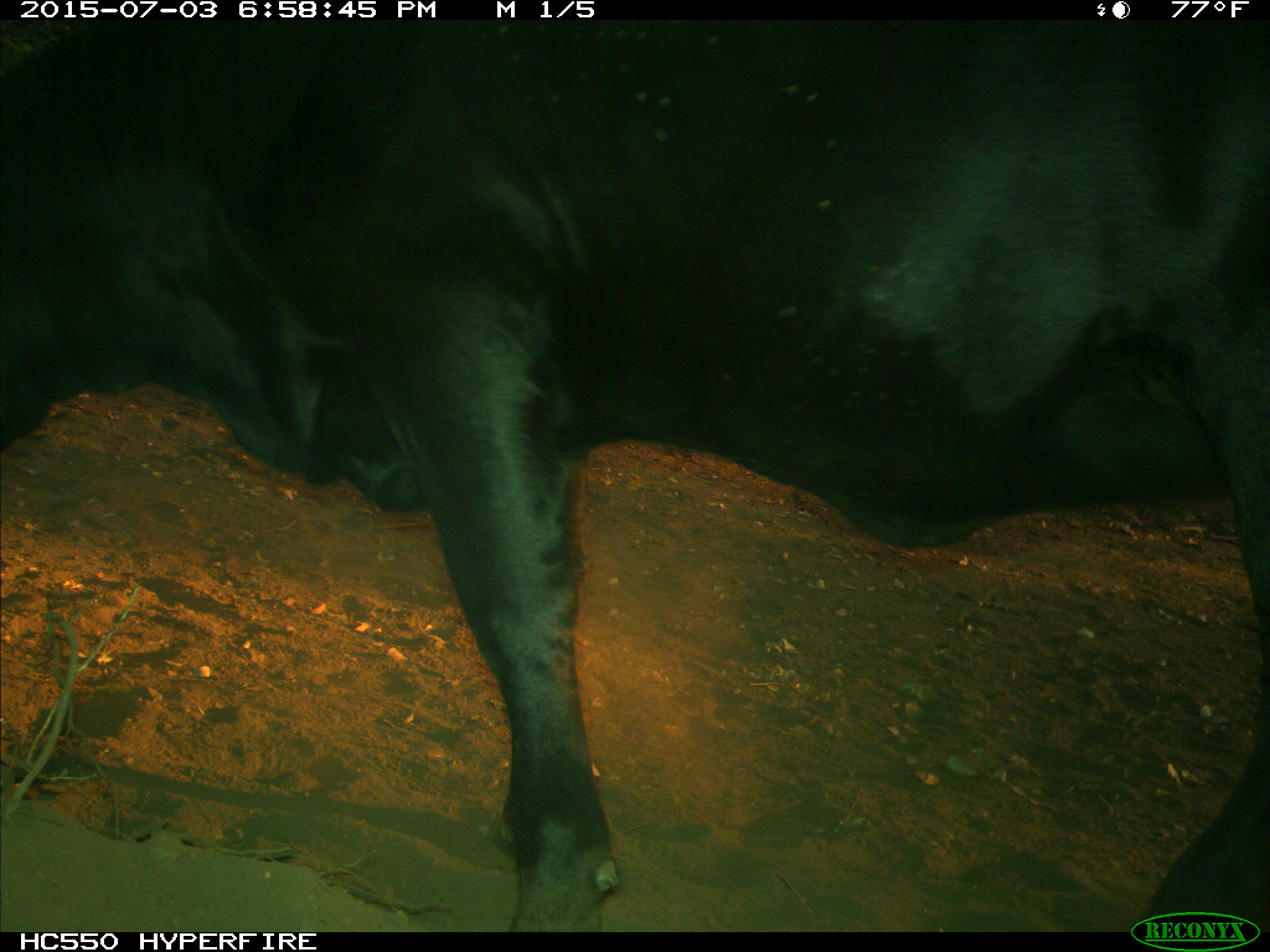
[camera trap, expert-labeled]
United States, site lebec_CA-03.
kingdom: Animalia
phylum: Chordata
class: Mammalia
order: Artiodactyla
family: Bovidae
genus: Bos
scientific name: Bos taurus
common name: domestic cow